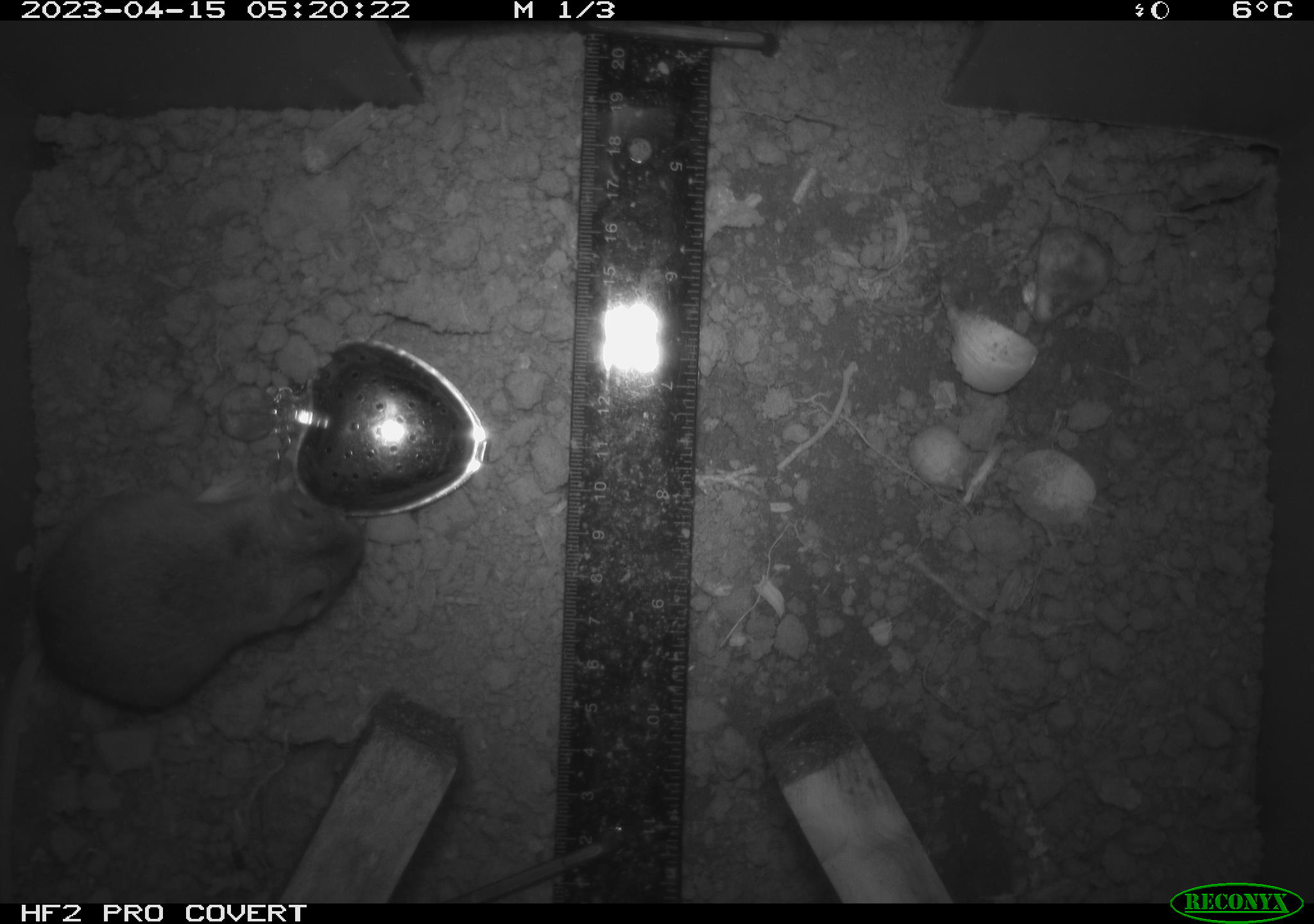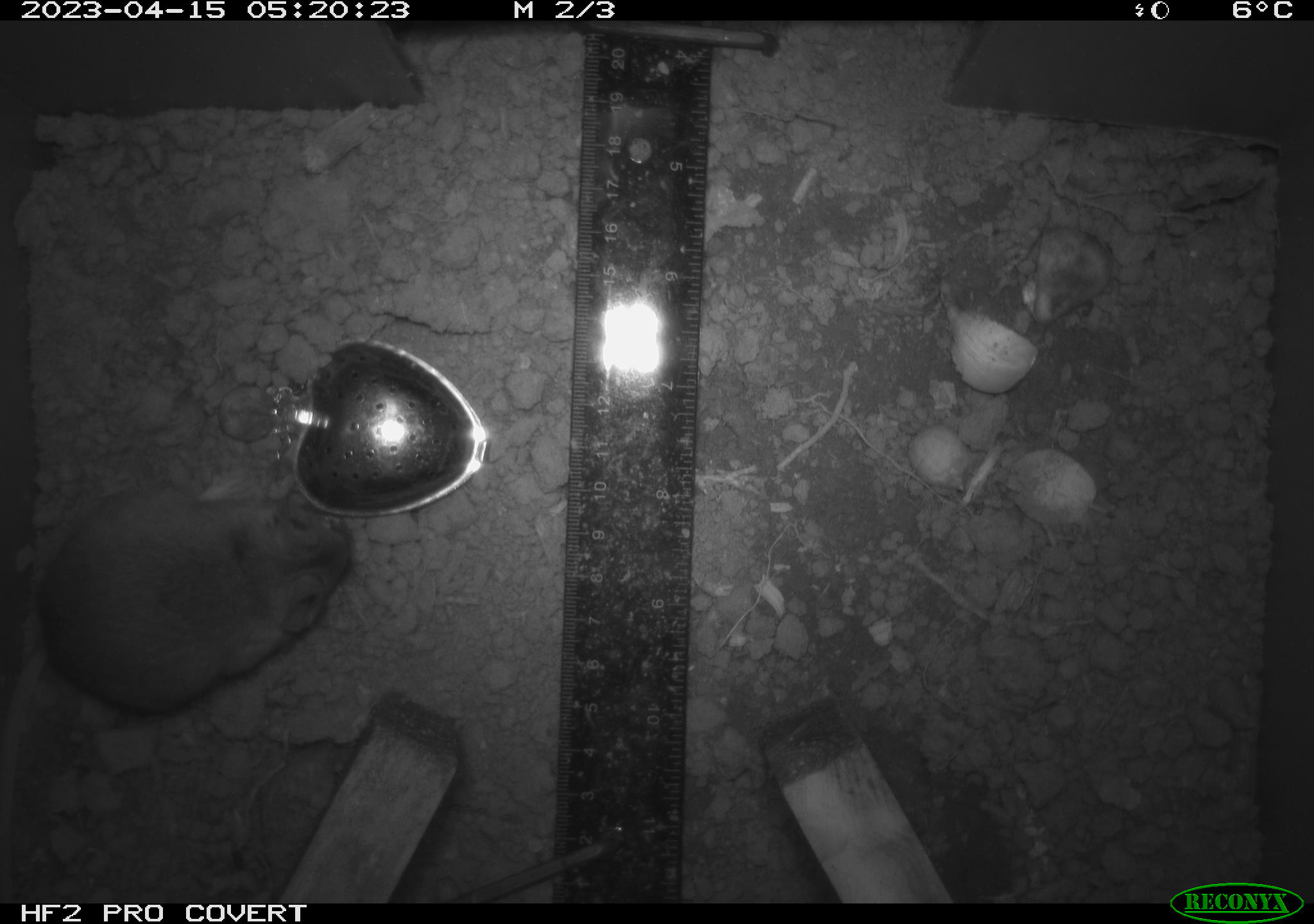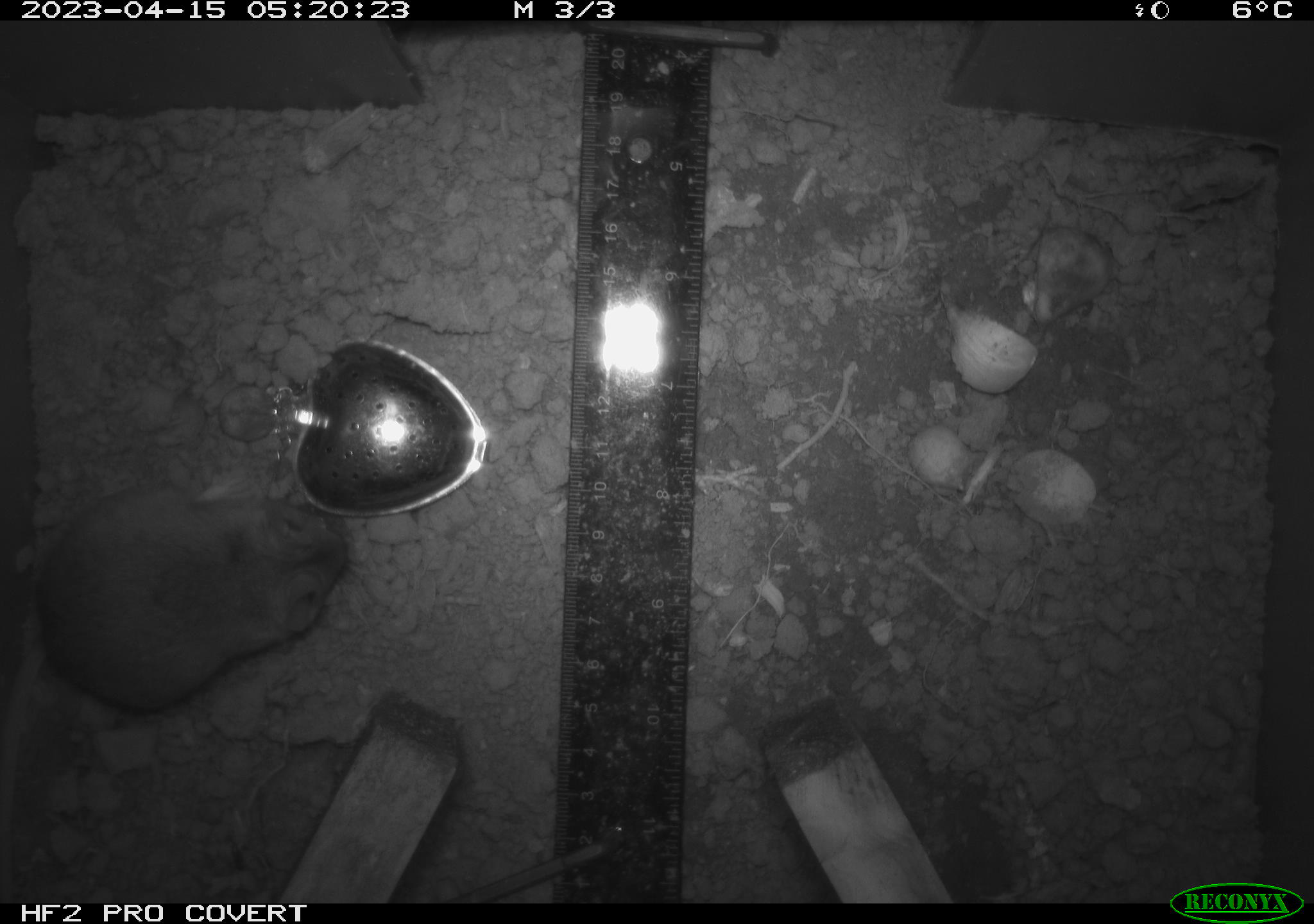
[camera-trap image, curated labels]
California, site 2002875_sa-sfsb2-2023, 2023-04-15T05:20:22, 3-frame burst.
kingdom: Animalia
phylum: Chordata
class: Mammalia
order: Rodentia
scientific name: Rodentia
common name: mouse species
Mouse species (Rodentia).